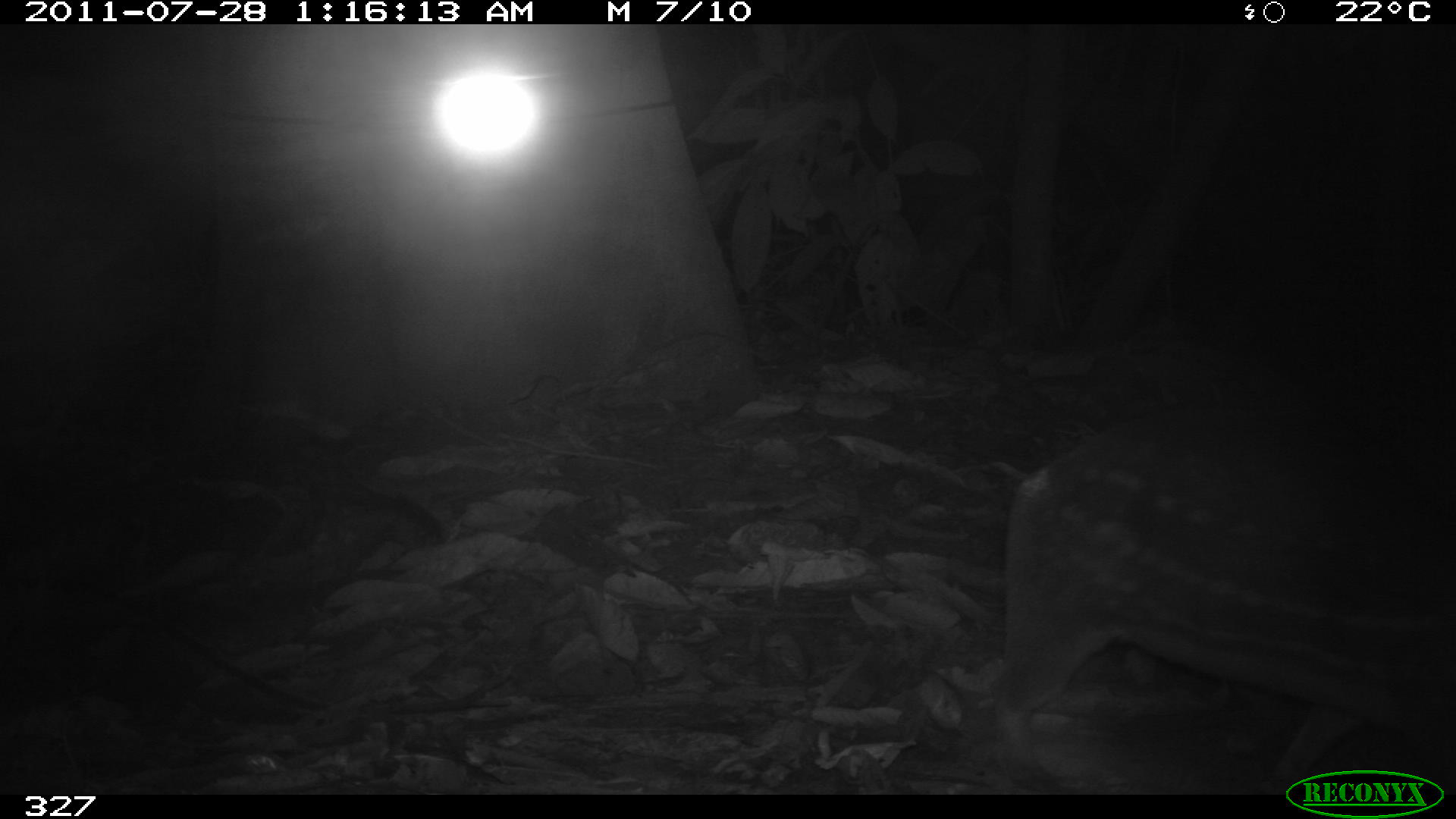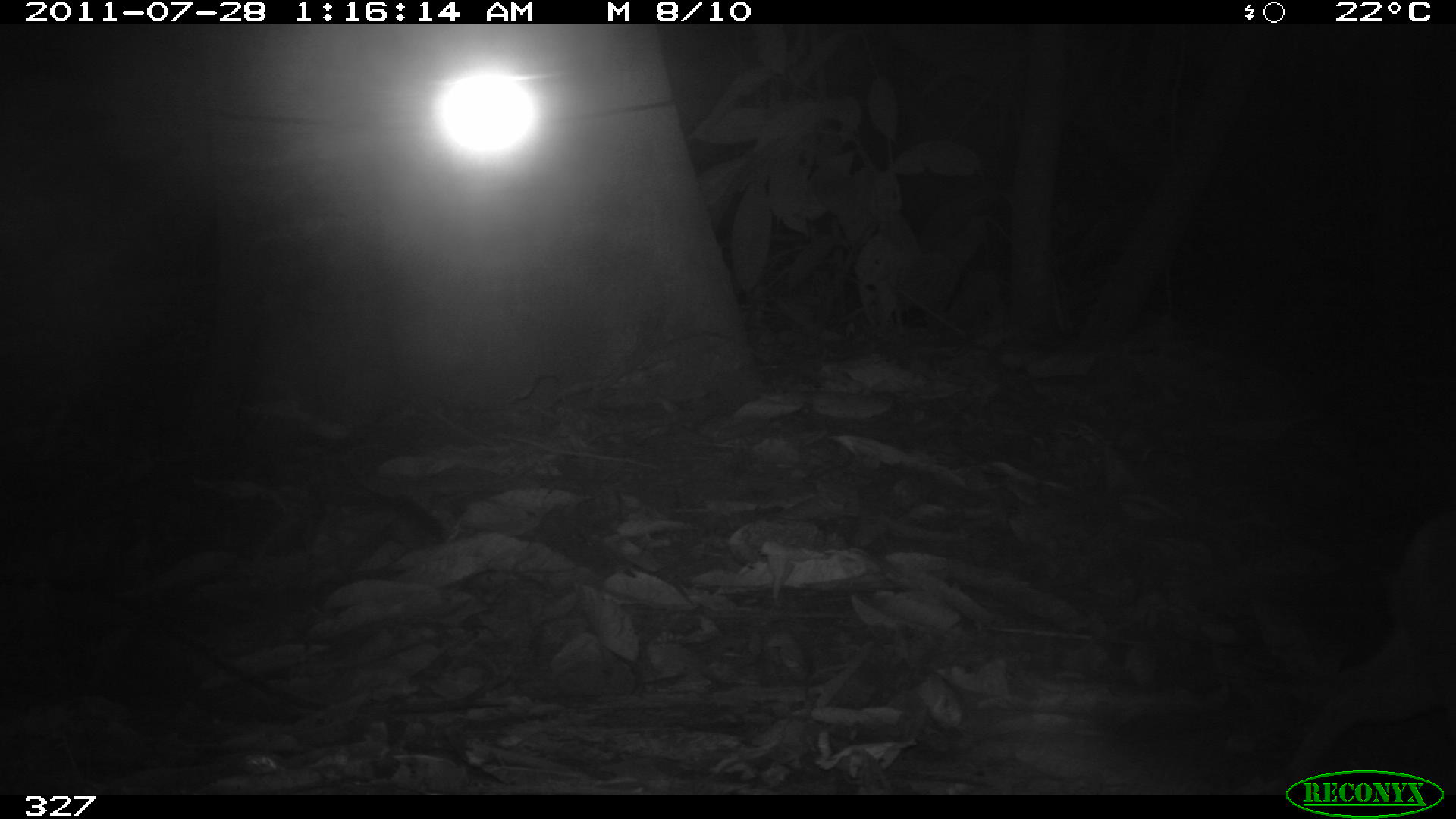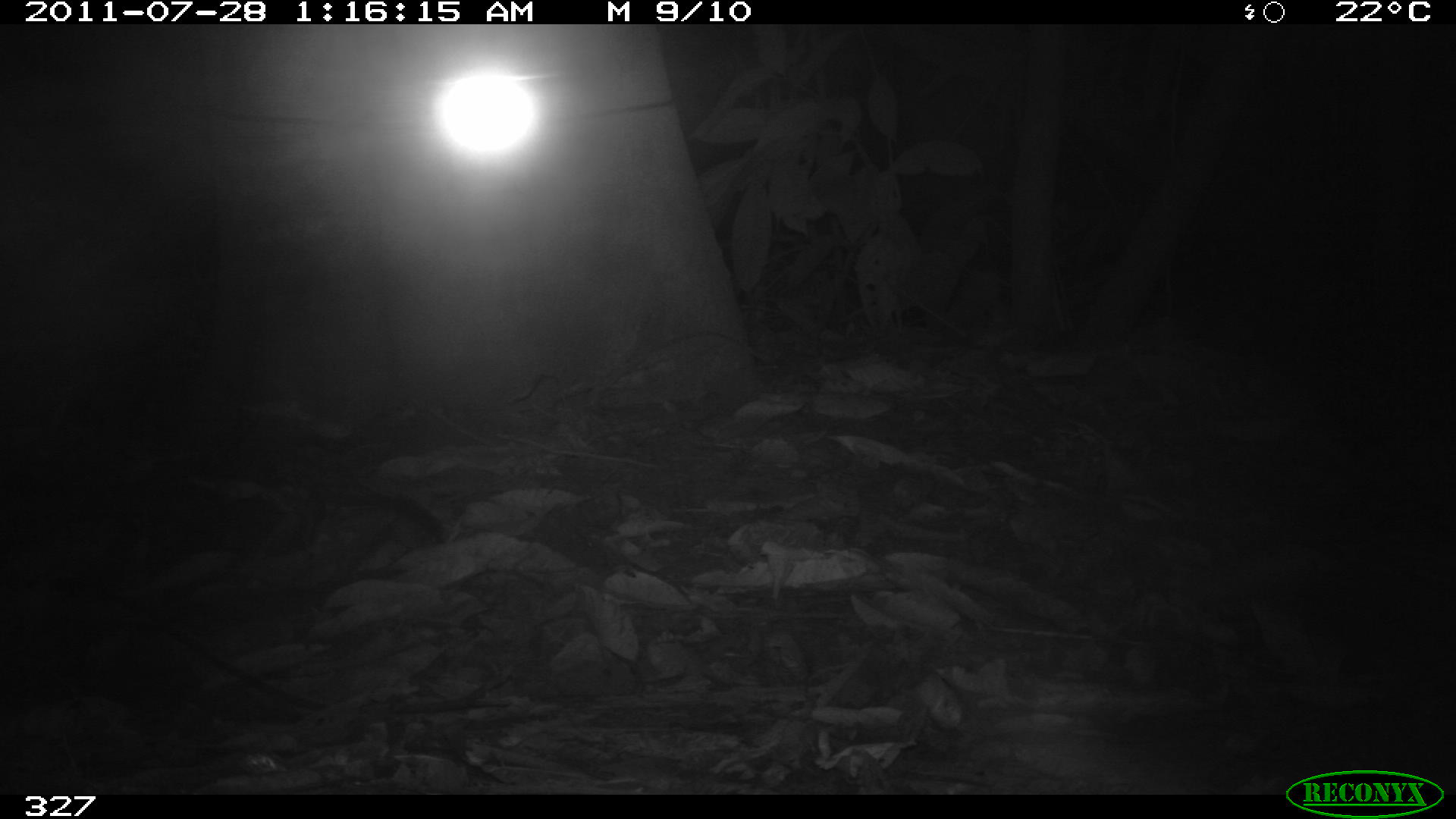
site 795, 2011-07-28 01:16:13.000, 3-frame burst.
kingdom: Animalia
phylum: Chordata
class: Mammalia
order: Rodentia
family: Cuniculidae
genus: Cuniculus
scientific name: Cuniculus paca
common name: spotted paca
Cuniculus paca (spotted paca).